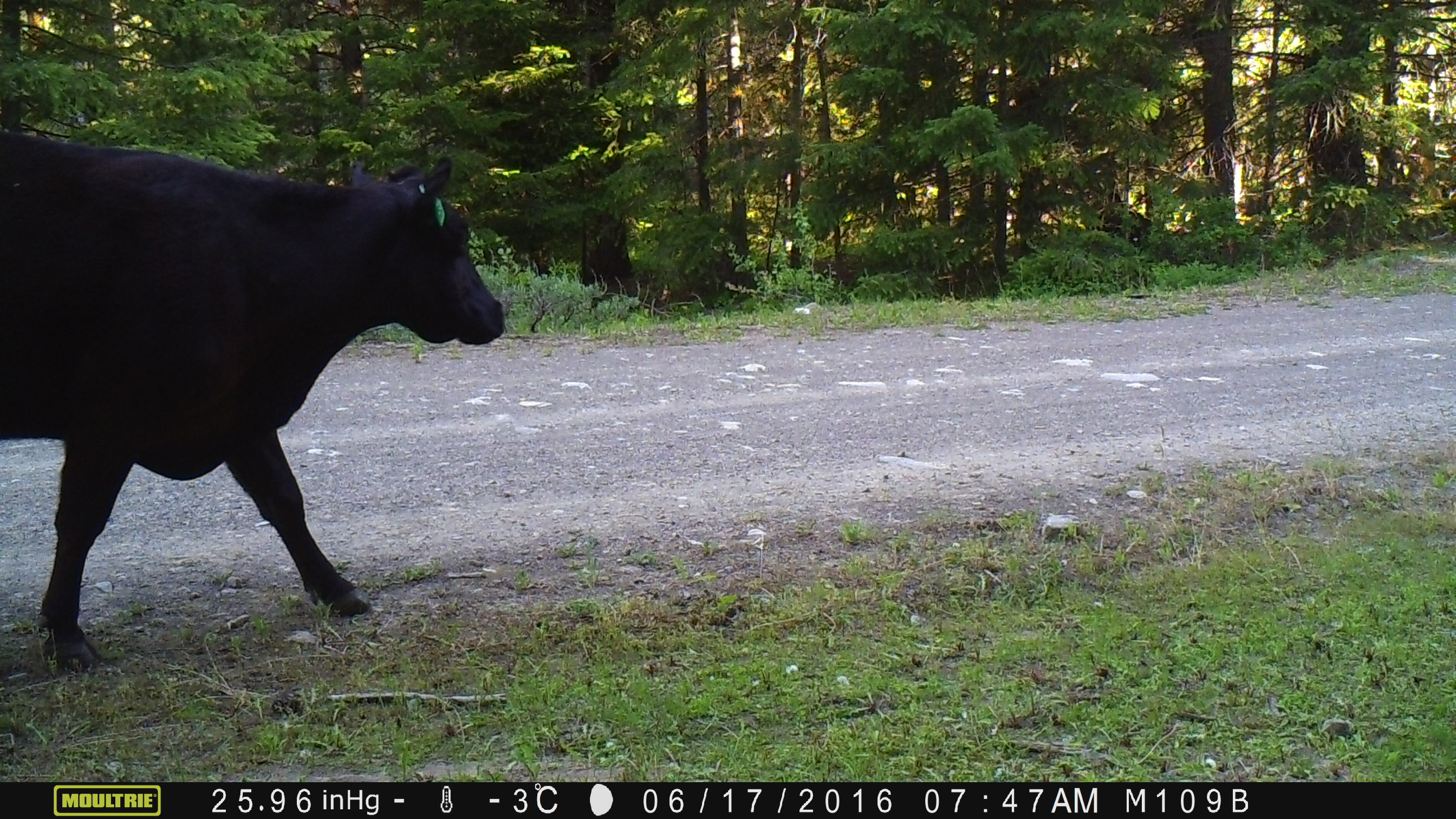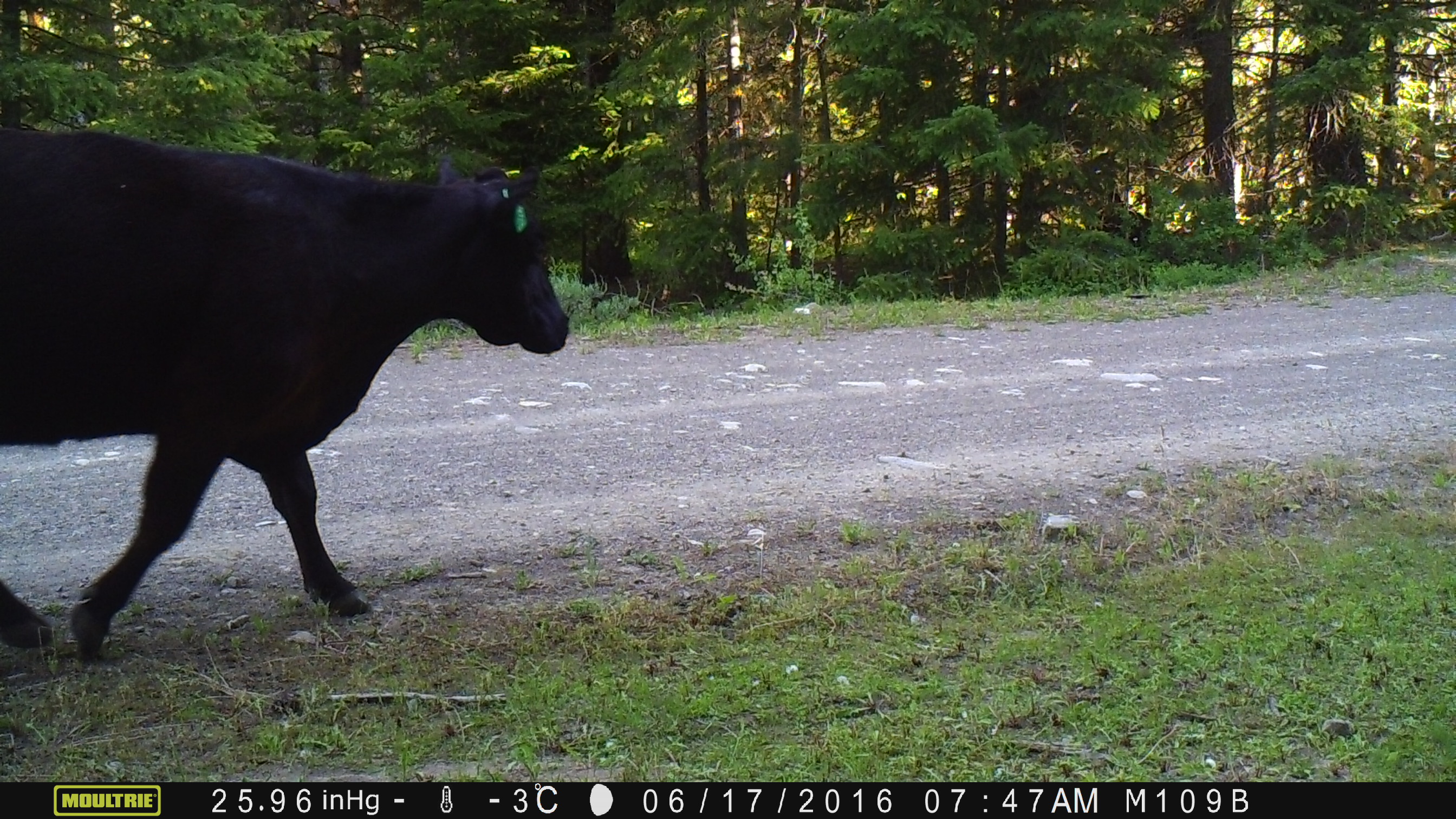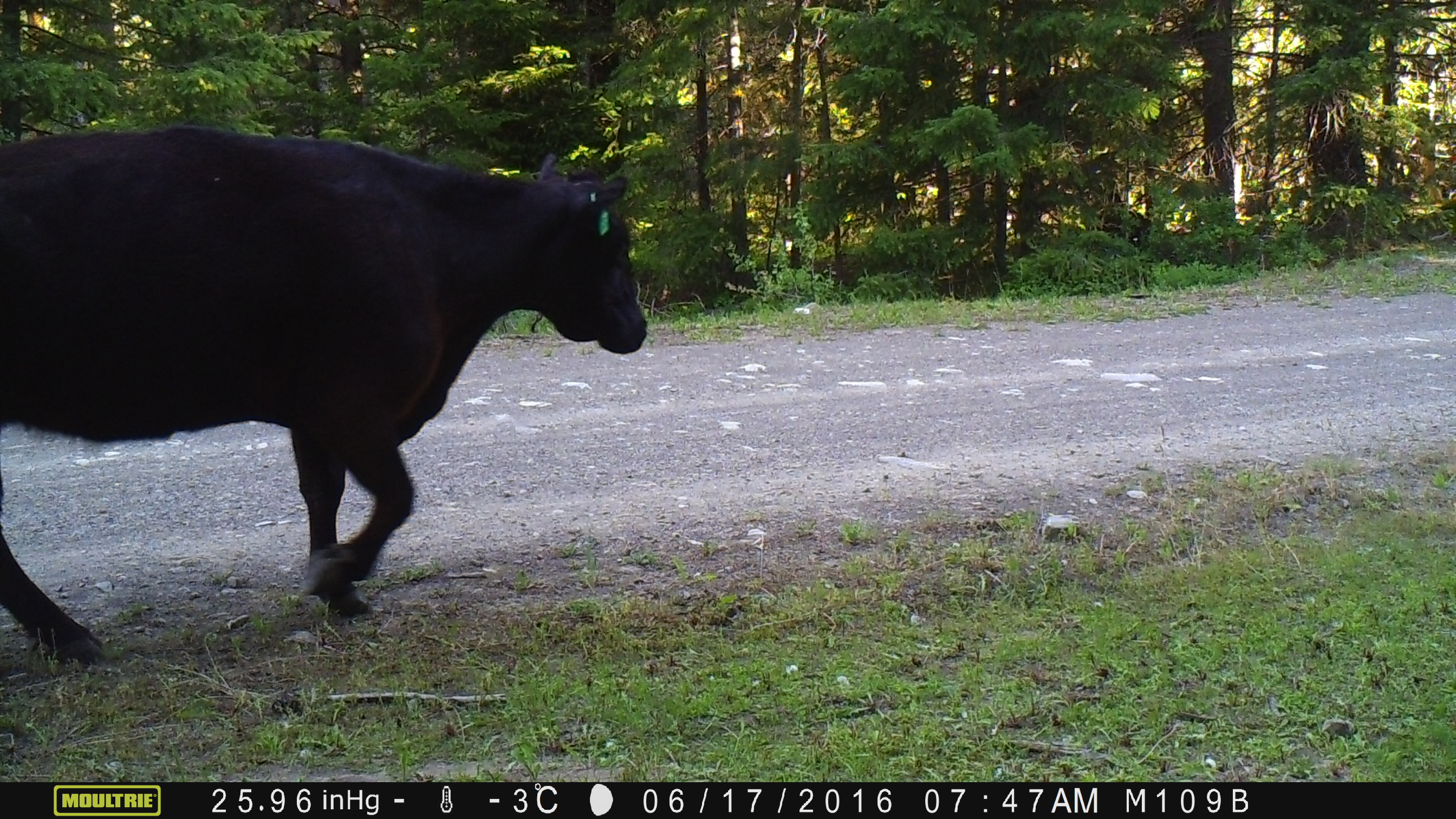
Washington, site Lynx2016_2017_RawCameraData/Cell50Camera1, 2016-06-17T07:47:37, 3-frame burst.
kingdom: Animalia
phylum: Chordata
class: Mammalia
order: Artiodactyla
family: Bovidae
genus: Bos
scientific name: Bos taurus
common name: domestic cattle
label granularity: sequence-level